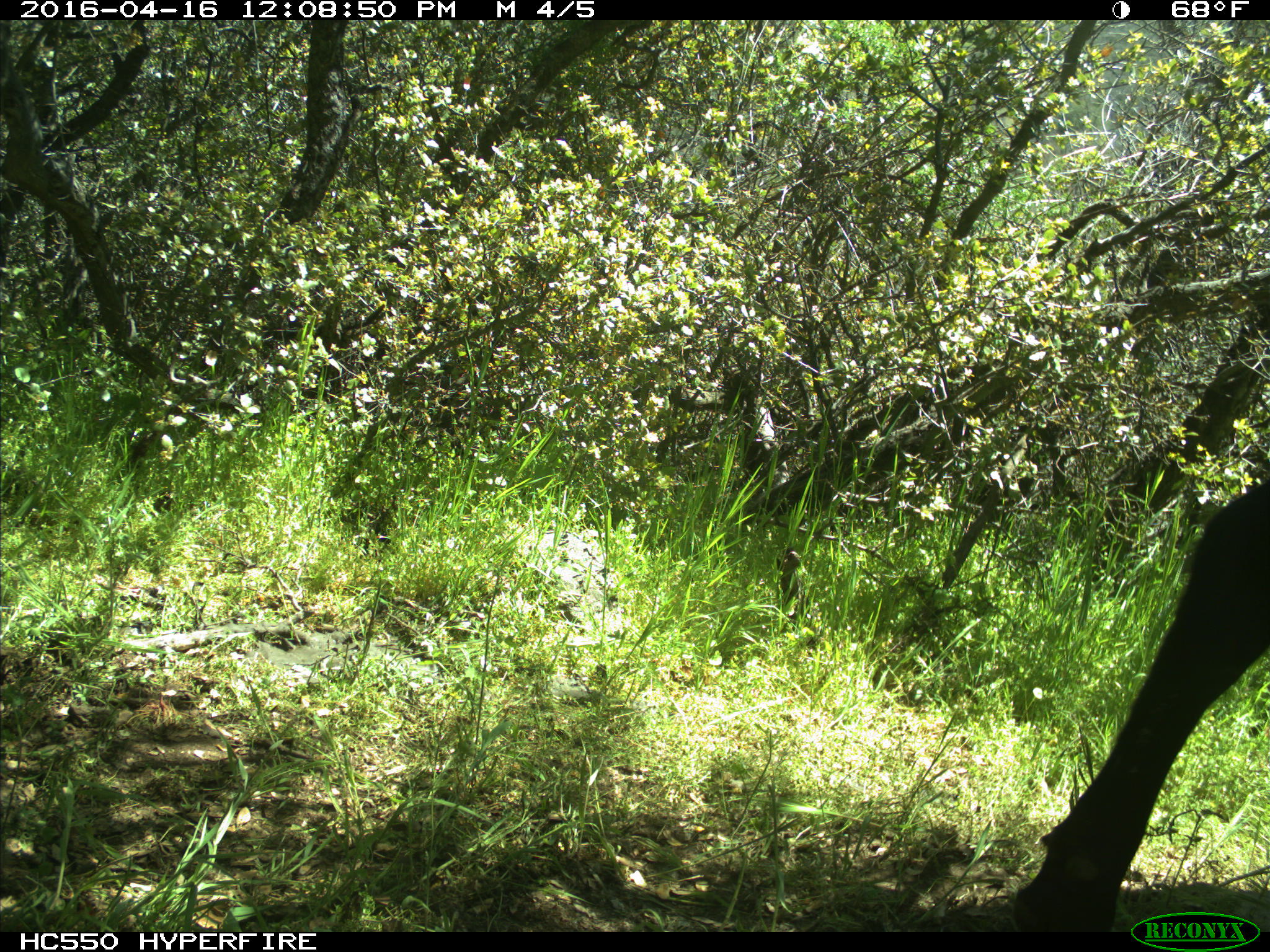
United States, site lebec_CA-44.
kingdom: Animalia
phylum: Chordata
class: Mammalia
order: Artiodactyla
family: Bovidae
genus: Bos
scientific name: Bos taurus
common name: domestic cow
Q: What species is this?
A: Bos taurus (domestic cow).